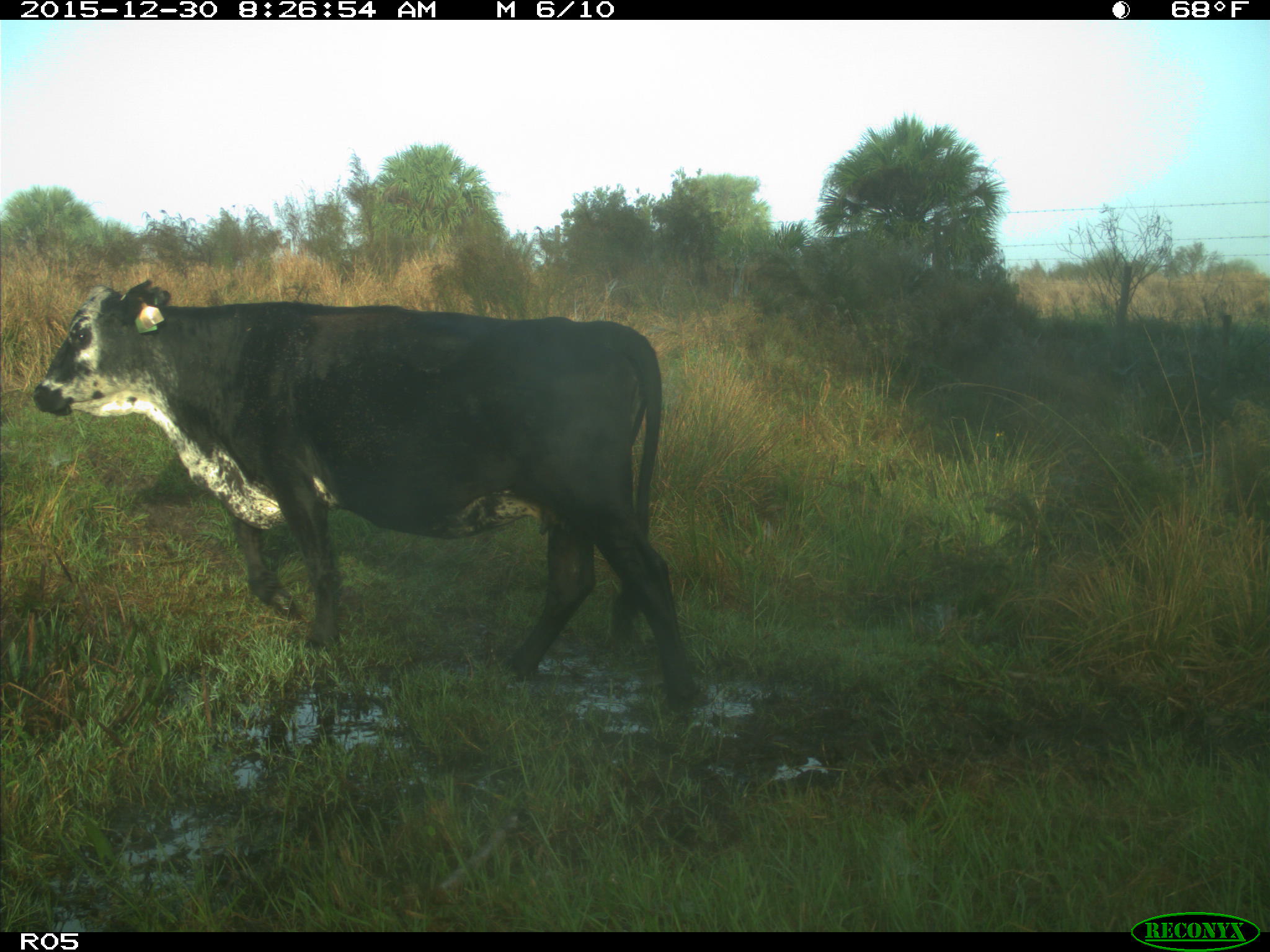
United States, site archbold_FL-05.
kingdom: Animalia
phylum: Chordata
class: Mammalia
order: Artiodactyla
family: Bovidae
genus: Bos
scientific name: Bos taurus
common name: domestic cow